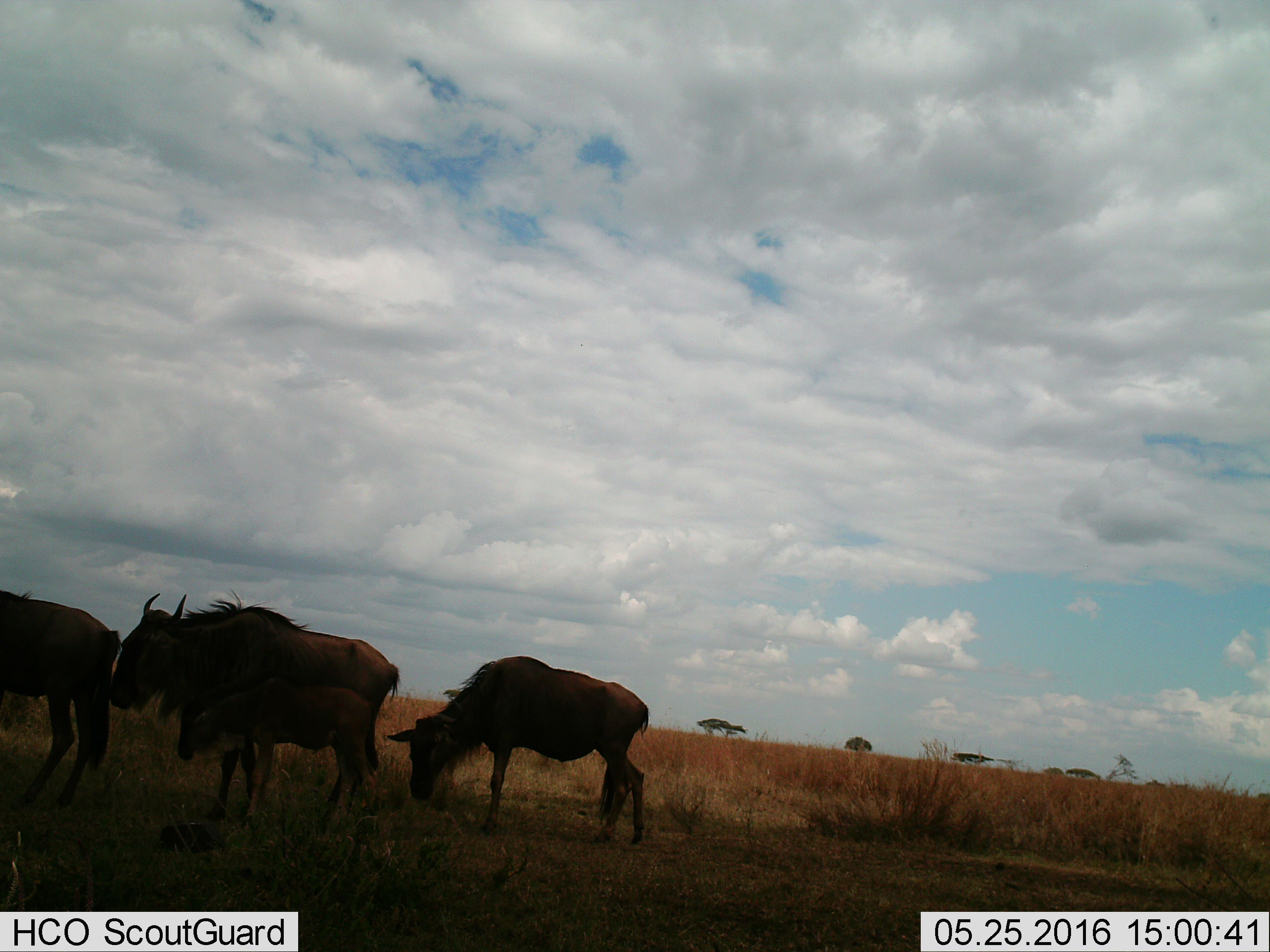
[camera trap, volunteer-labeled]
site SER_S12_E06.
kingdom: Animalia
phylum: Chordata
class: Mammalia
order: Artiodactyla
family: Bovidae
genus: Connochaetes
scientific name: Connochaetes taurinus taurinus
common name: blue wildebeest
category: wildebeestblue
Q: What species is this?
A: Wildebeestblue (blue wildebeest) (Connochaetes taurinus taurinus).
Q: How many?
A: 4.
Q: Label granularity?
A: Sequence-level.